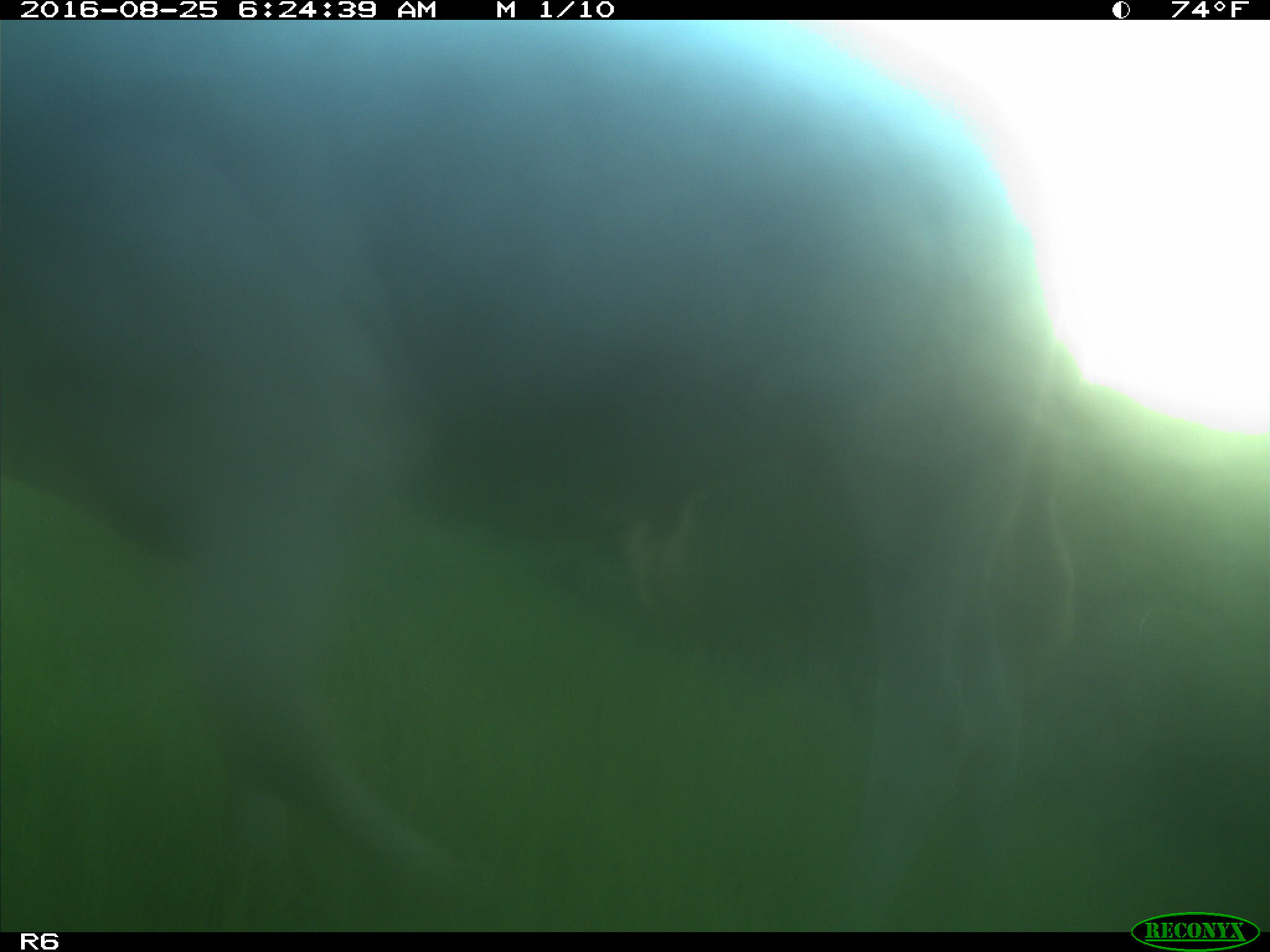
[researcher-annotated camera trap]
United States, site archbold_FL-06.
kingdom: Animalia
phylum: Chordata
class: Mammalia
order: Artiodactyla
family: Bovidae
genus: Bos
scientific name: Bos taurus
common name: domestic cow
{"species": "Bos taurus (domestic cow)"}